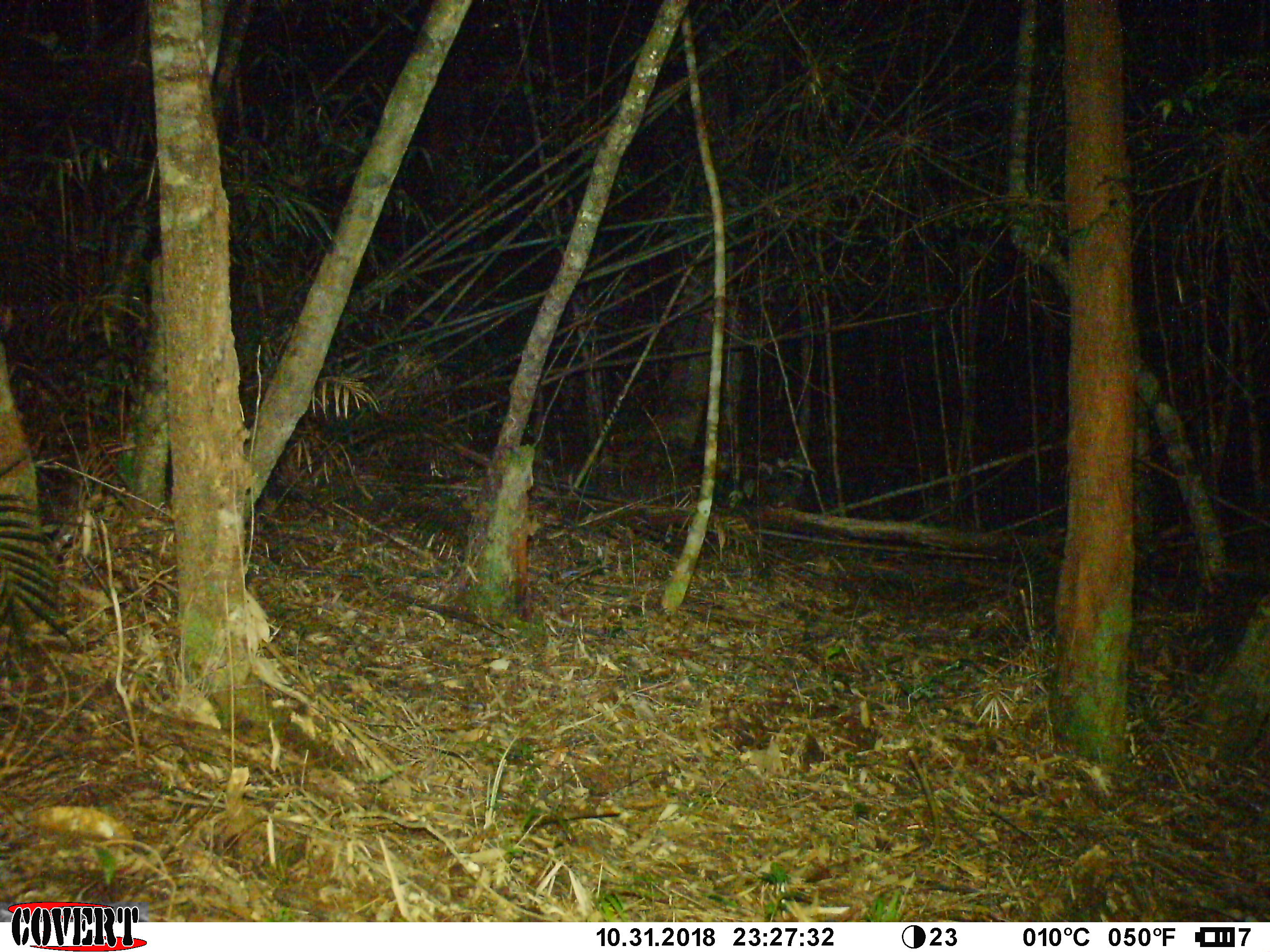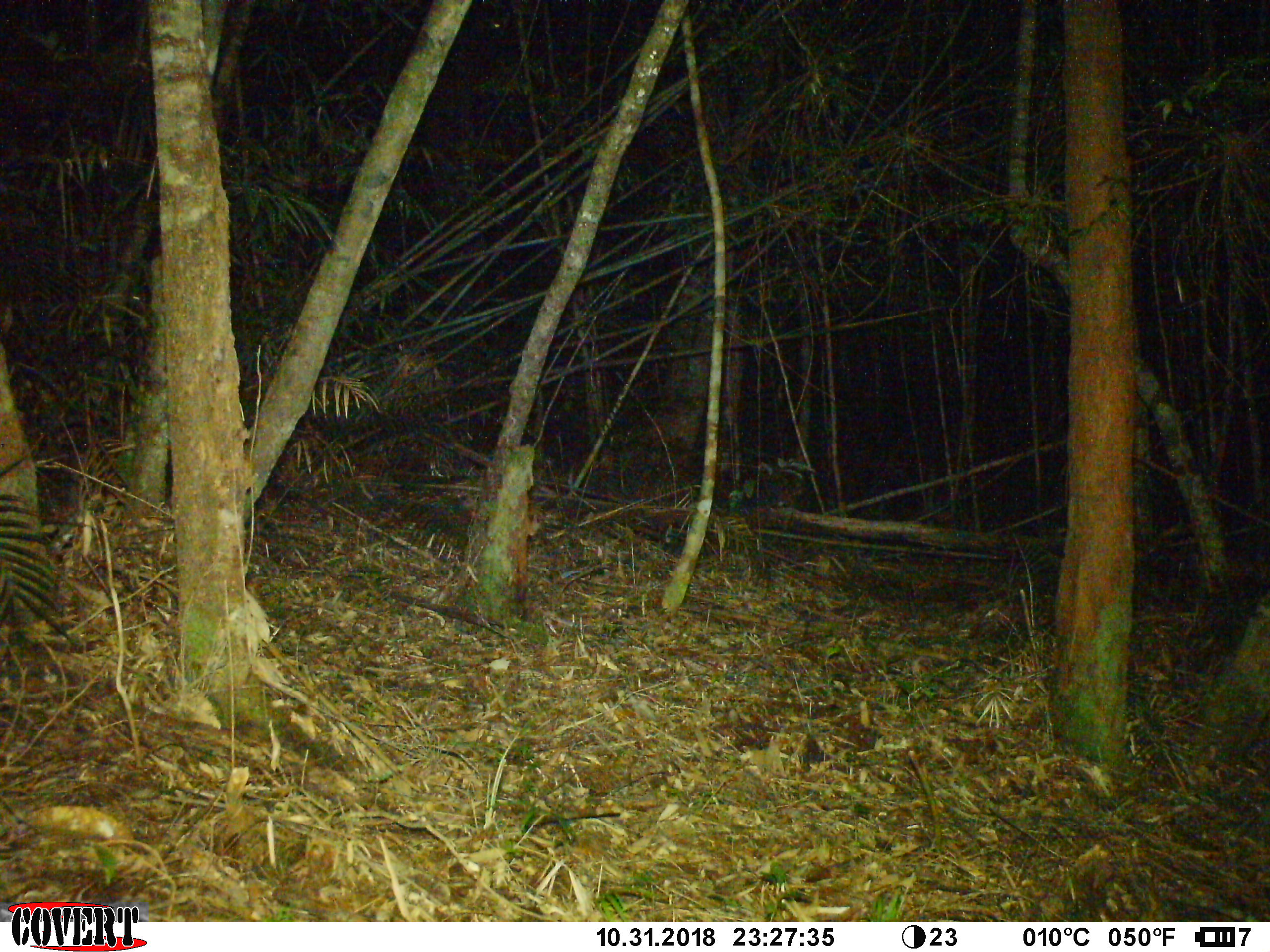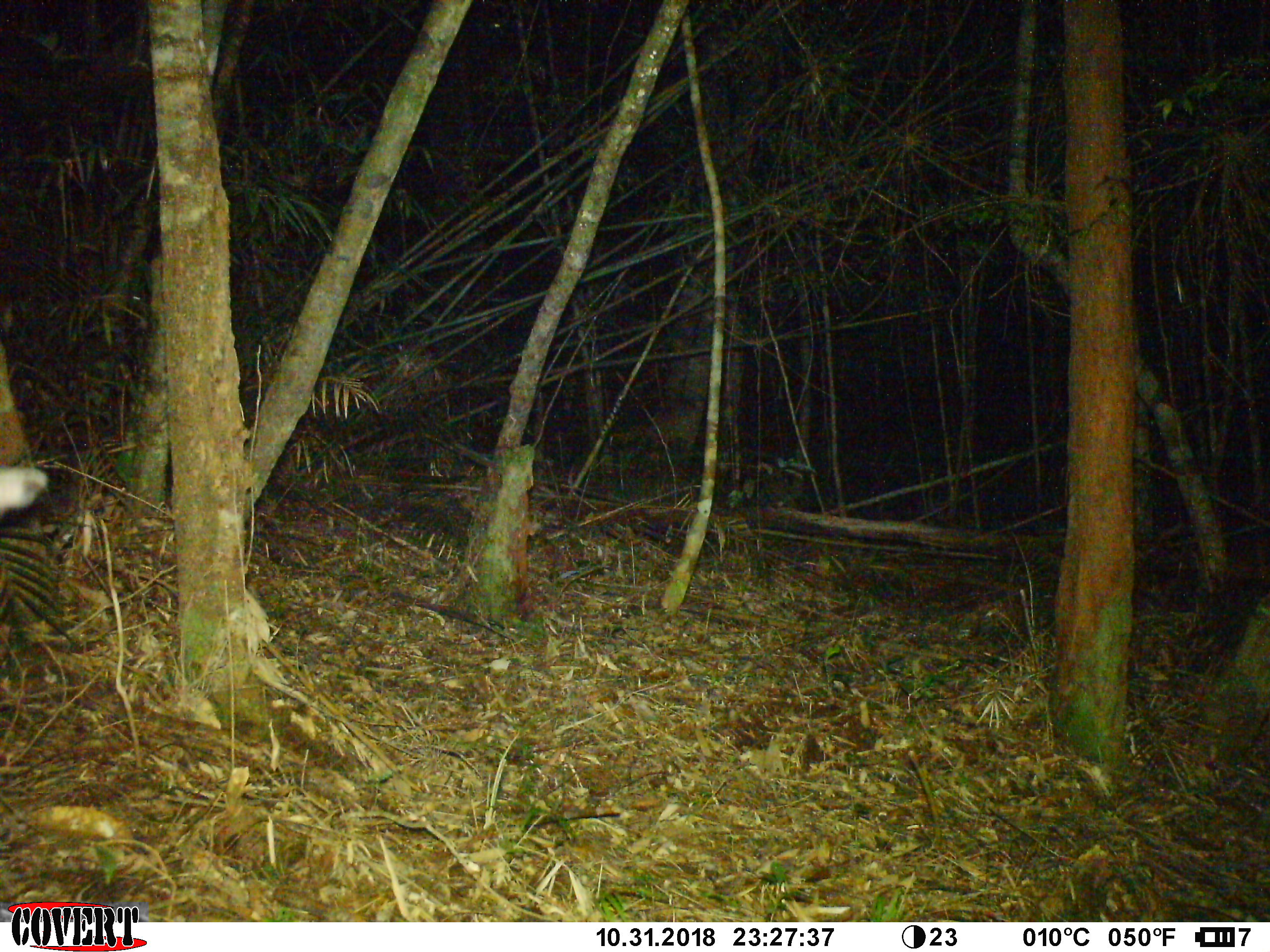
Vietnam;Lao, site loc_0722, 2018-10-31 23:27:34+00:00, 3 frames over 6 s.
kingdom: Animalia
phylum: Chordata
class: Mammalia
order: Artiodactyla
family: Bovidae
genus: Capricornis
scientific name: Capricornis sumatraensis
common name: chinese serow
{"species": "chinese serow (Capricornis sumatraensis)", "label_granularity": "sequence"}